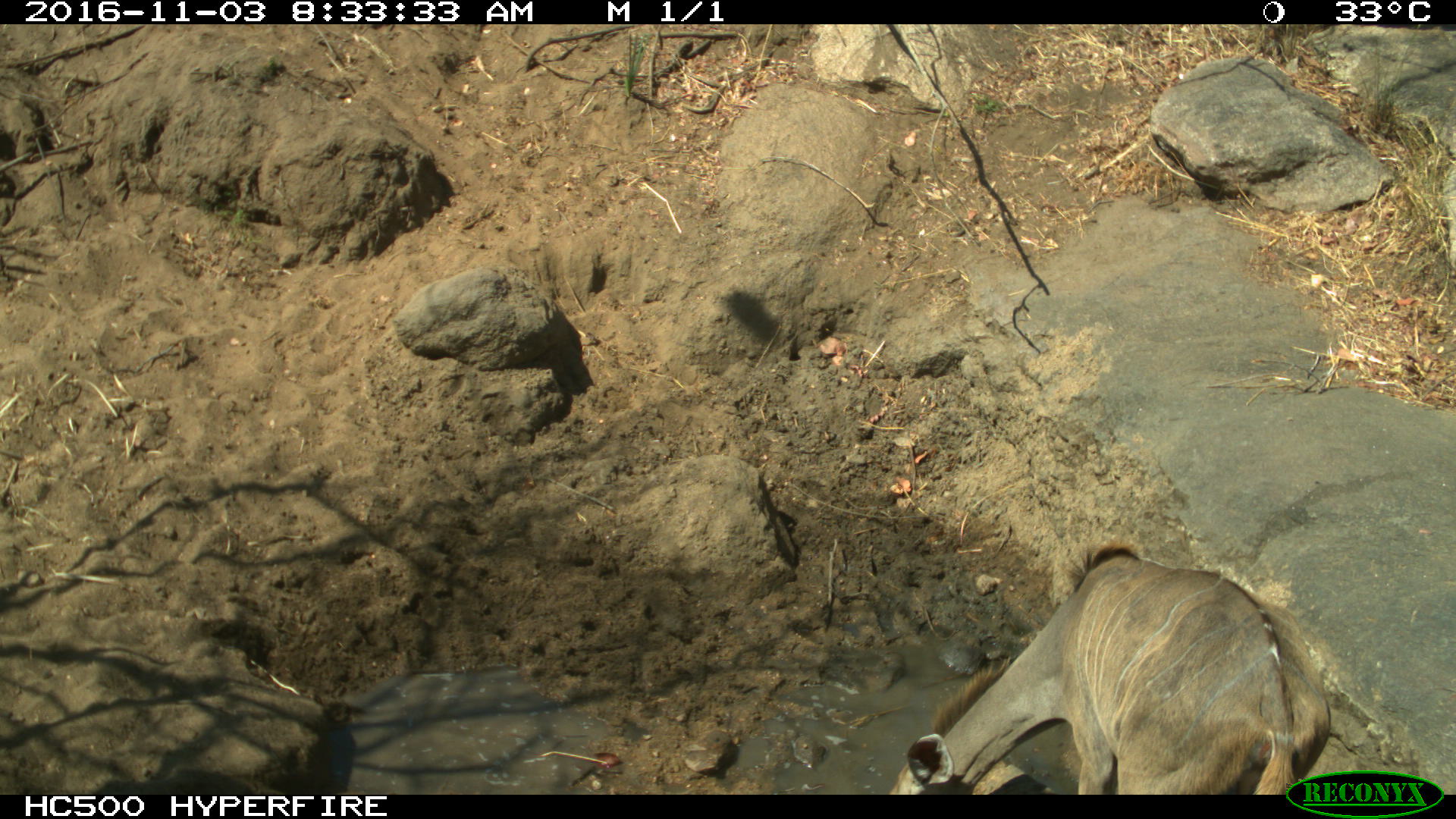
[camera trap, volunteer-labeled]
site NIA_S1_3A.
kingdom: Animalia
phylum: Chordata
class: Mammalia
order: Artiodactyla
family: Bovidae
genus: Tragelaphus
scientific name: Tragelaphus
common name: kudu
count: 1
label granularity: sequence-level